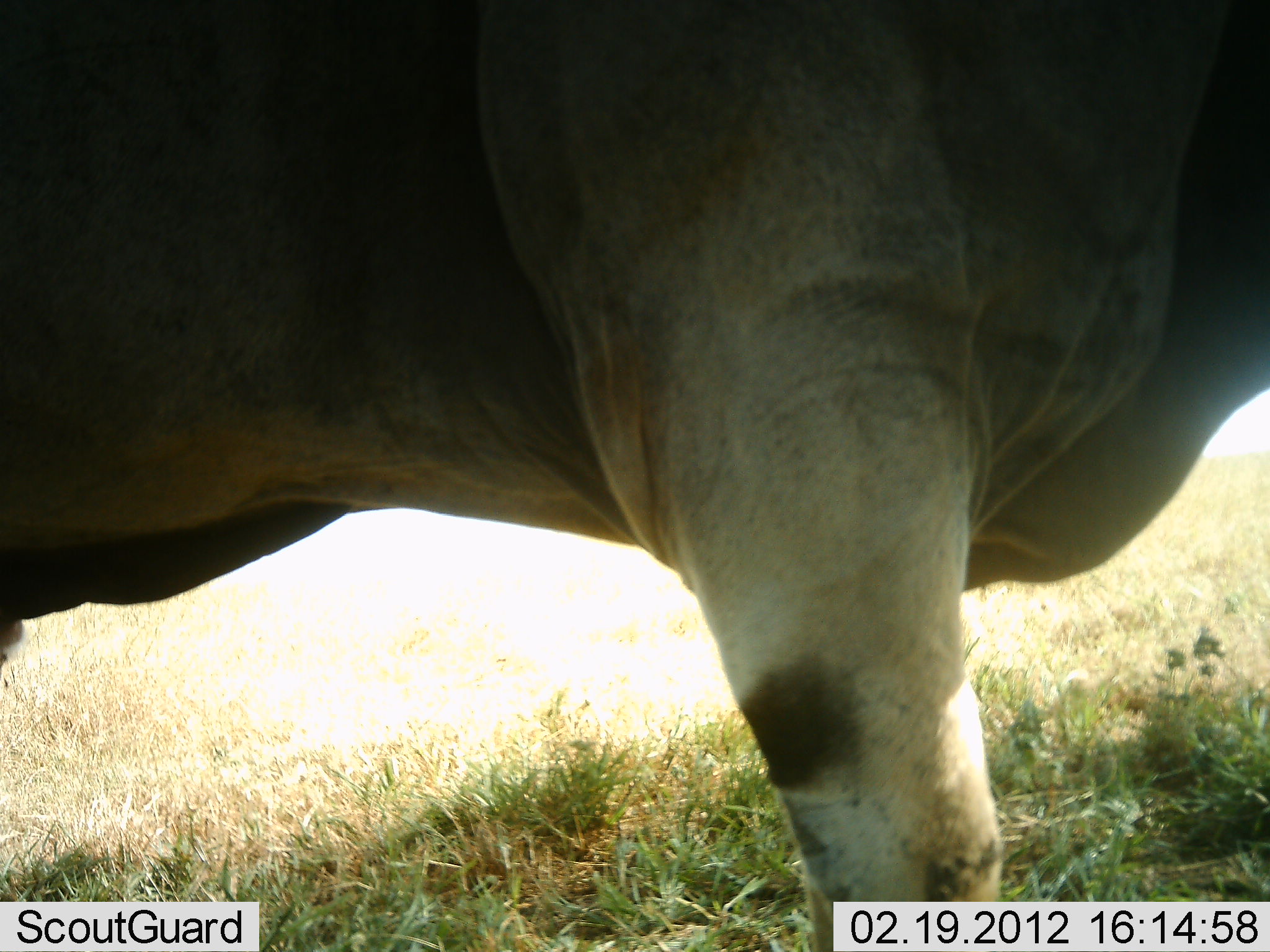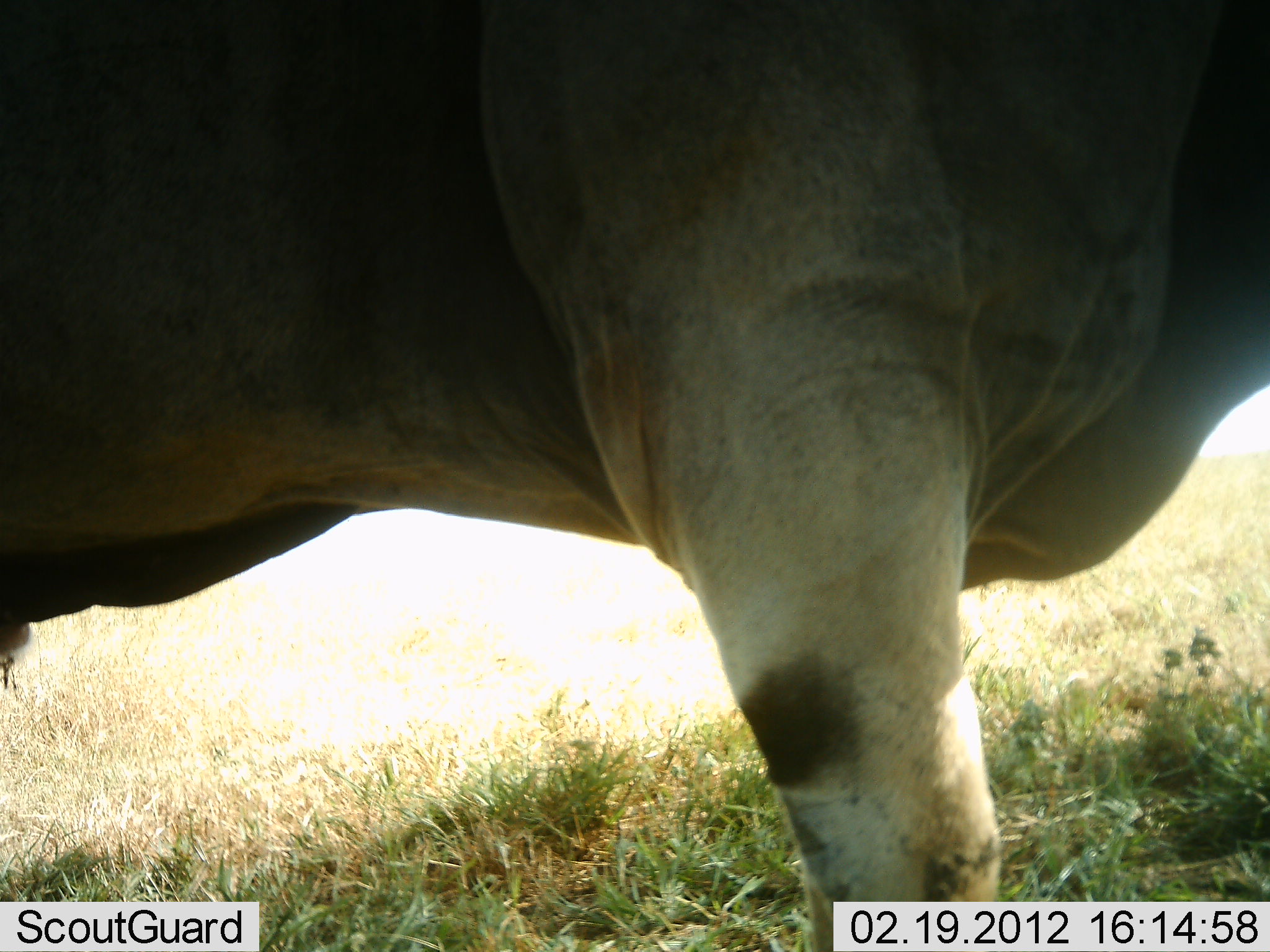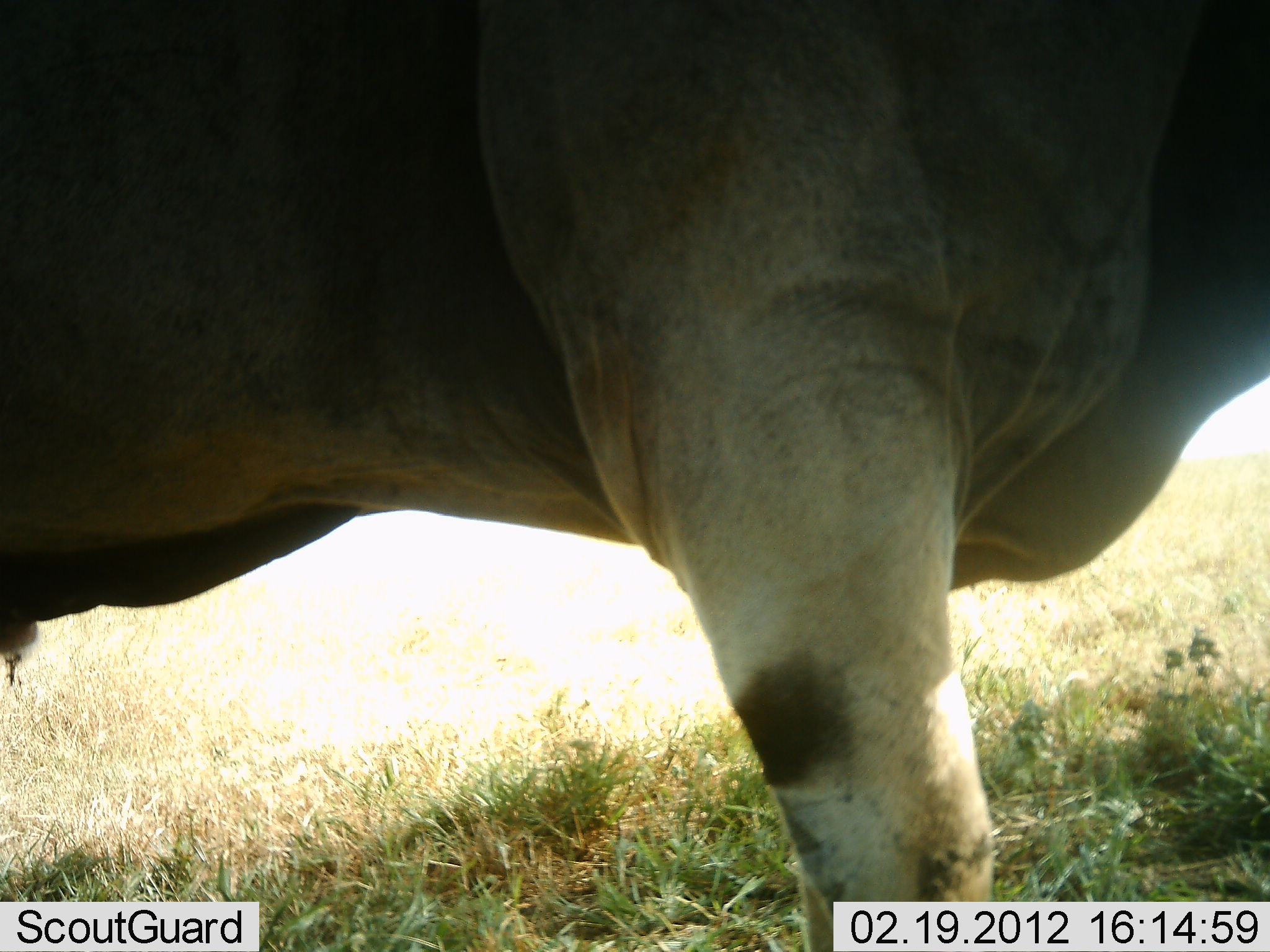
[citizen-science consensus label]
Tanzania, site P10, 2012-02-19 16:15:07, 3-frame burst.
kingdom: Animalia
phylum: Chordata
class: Mammalia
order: Artiodactyla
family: Bovidae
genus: Tragelaphus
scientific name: Tragelaphus oryx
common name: eland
Eland (Tragelaphus oryx), count 1. Behavior (volunteer vote fractions): standing 100%, resting 0%, moving 0%, interacting 0%. Young present (vote fraction): 0%. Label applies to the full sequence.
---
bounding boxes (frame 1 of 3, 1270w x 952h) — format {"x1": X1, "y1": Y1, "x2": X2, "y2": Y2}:
animal: {"x1": 0, "y1": 0, "x2": 1270, "y2": 950}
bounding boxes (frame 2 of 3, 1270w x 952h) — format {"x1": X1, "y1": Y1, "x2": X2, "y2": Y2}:
animal: {"x1": 0, "y1": 0, "x2": 1270, "y2": 952}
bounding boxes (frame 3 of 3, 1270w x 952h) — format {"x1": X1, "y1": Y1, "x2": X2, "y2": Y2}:
animal: {"x1": 0, "y1": 0, "x2": 1270, "y2": 950}